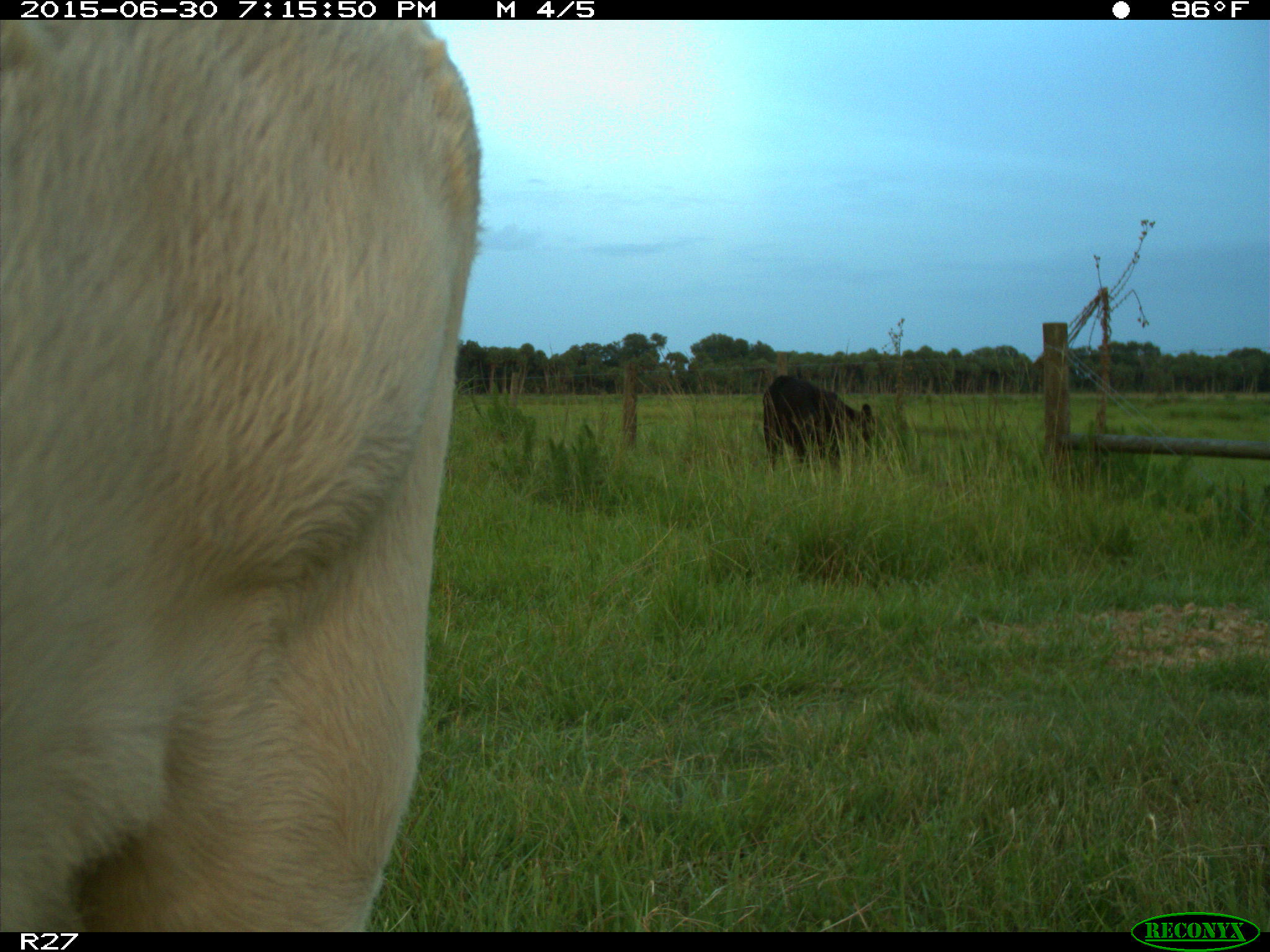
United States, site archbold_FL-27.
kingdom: Animalia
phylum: Chordata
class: Mammalia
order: Artiodactyla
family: Bovidae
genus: Bos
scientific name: Bos taurus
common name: domestic cow